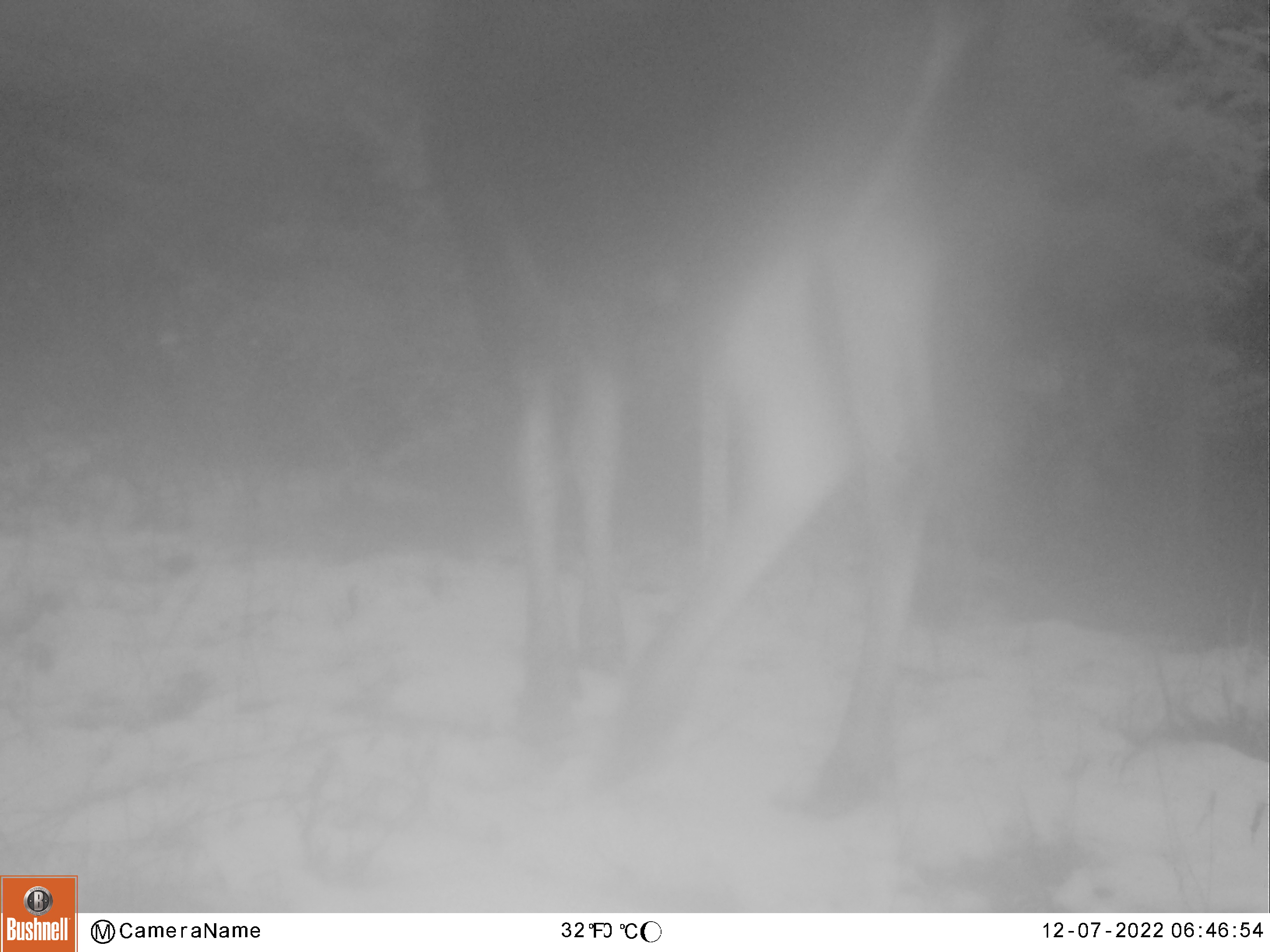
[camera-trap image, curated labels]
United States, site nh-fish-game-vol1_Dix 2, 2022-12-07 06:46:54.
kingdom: Animalia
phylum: Chordata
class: Mammalia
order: Artiodactyla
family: Cervidae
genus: Alces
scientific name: Alces alces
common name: moose